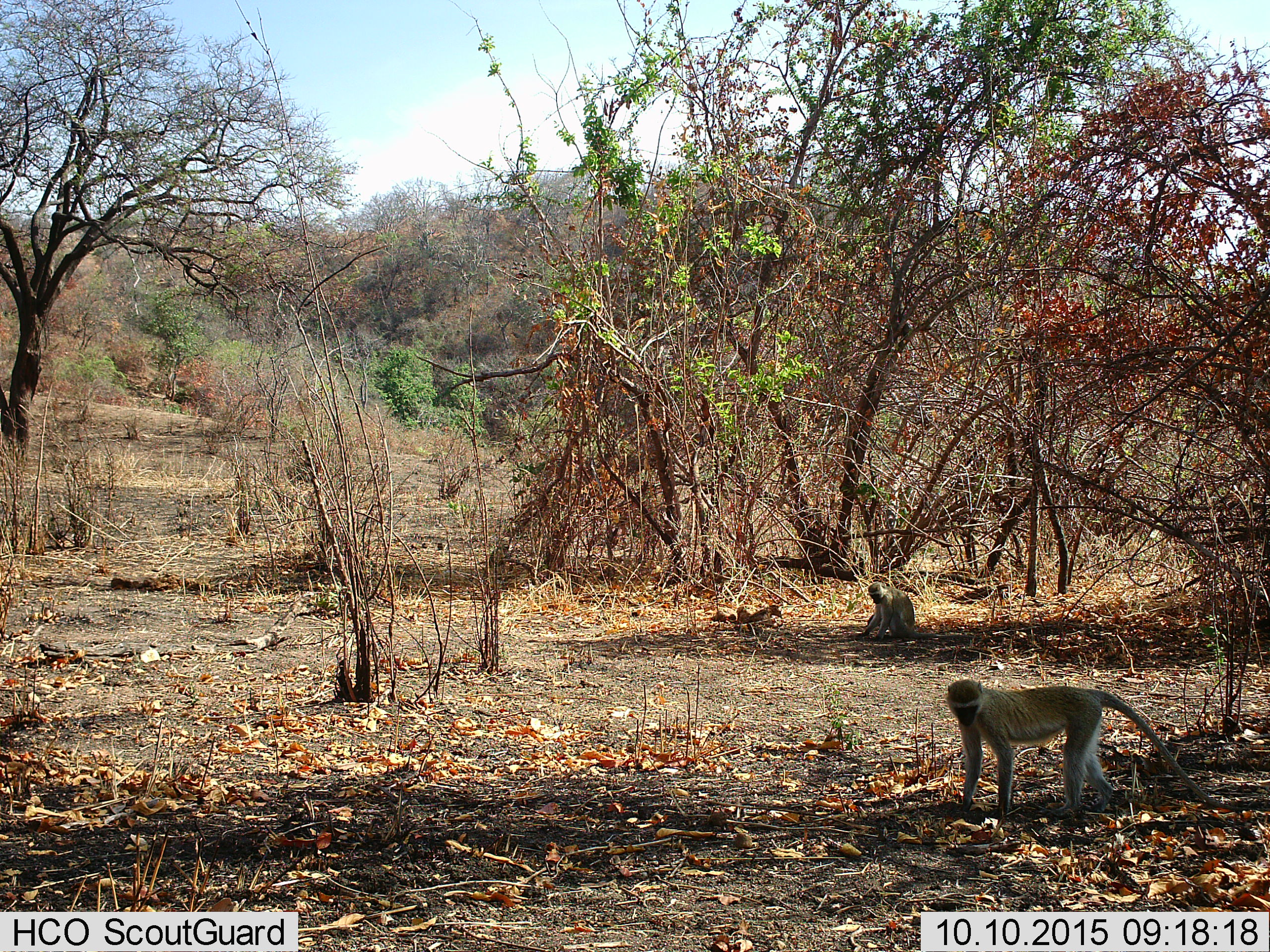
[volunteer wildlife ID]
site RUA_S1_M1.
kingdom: Animalia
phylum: Chordata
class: Mammalia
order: Primates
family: Cercopithecidae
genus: Chlorocebus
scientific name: Chlorocebus pygerythrus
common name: vervet monkey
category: monkeyvervet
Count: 2.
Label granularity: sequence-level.